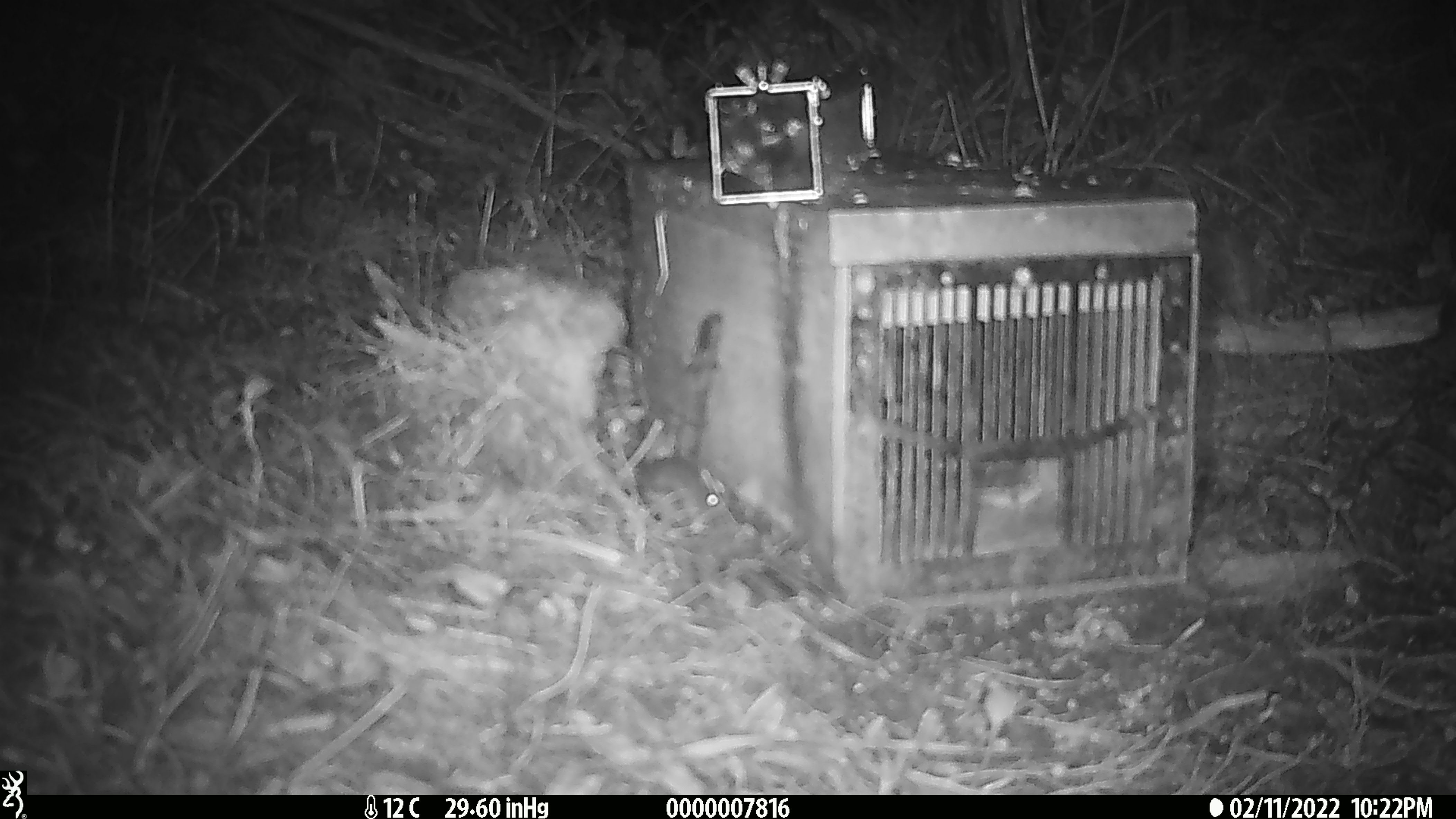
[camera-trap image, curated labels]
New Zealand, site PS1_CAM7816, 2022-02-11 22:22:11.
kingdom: Animalia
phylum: Chordata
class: Mammalia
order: Rodentia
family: Muridae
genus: Mus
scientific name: Mus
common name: mouse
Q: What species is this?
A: Mouse (Mus).